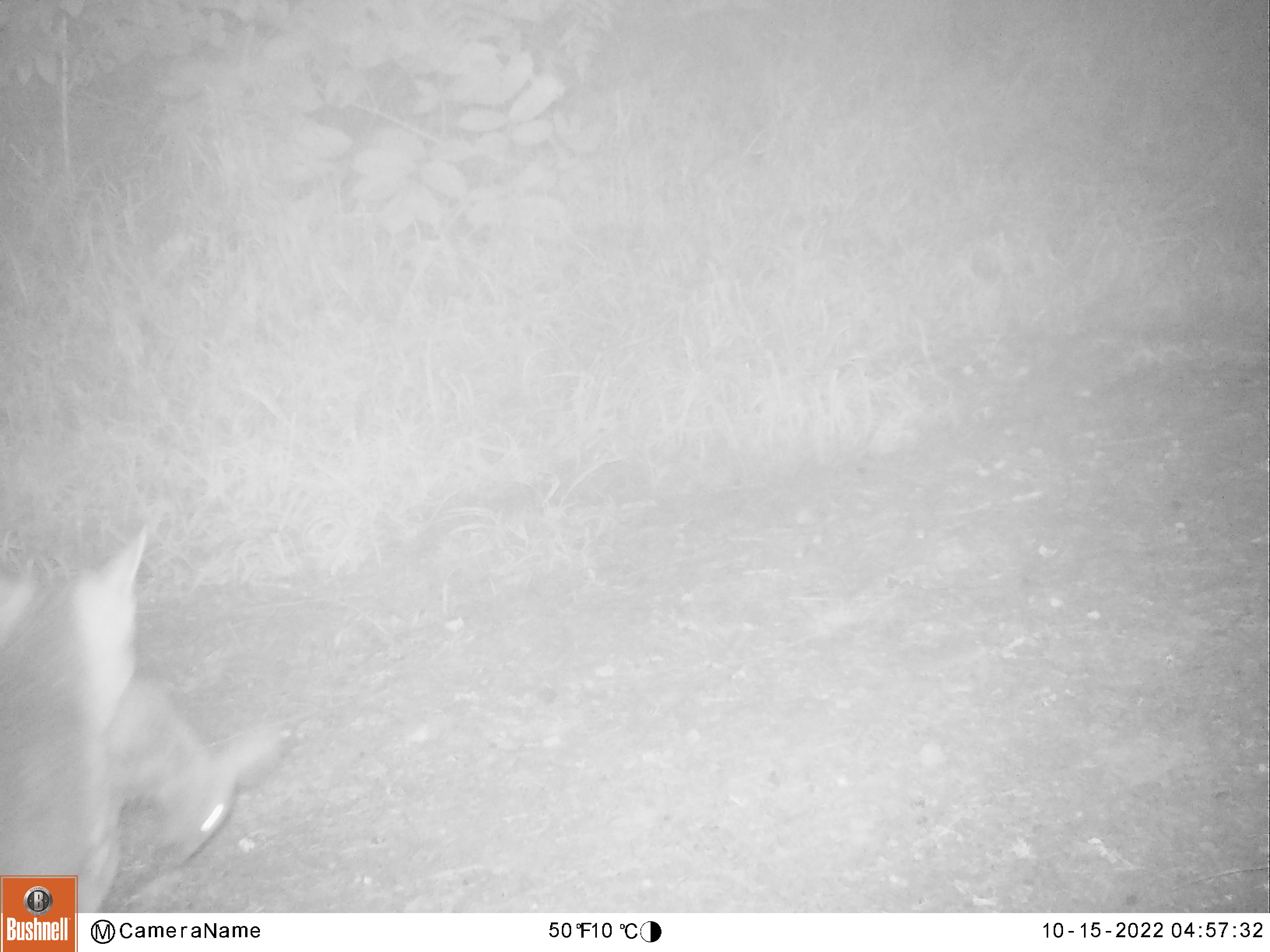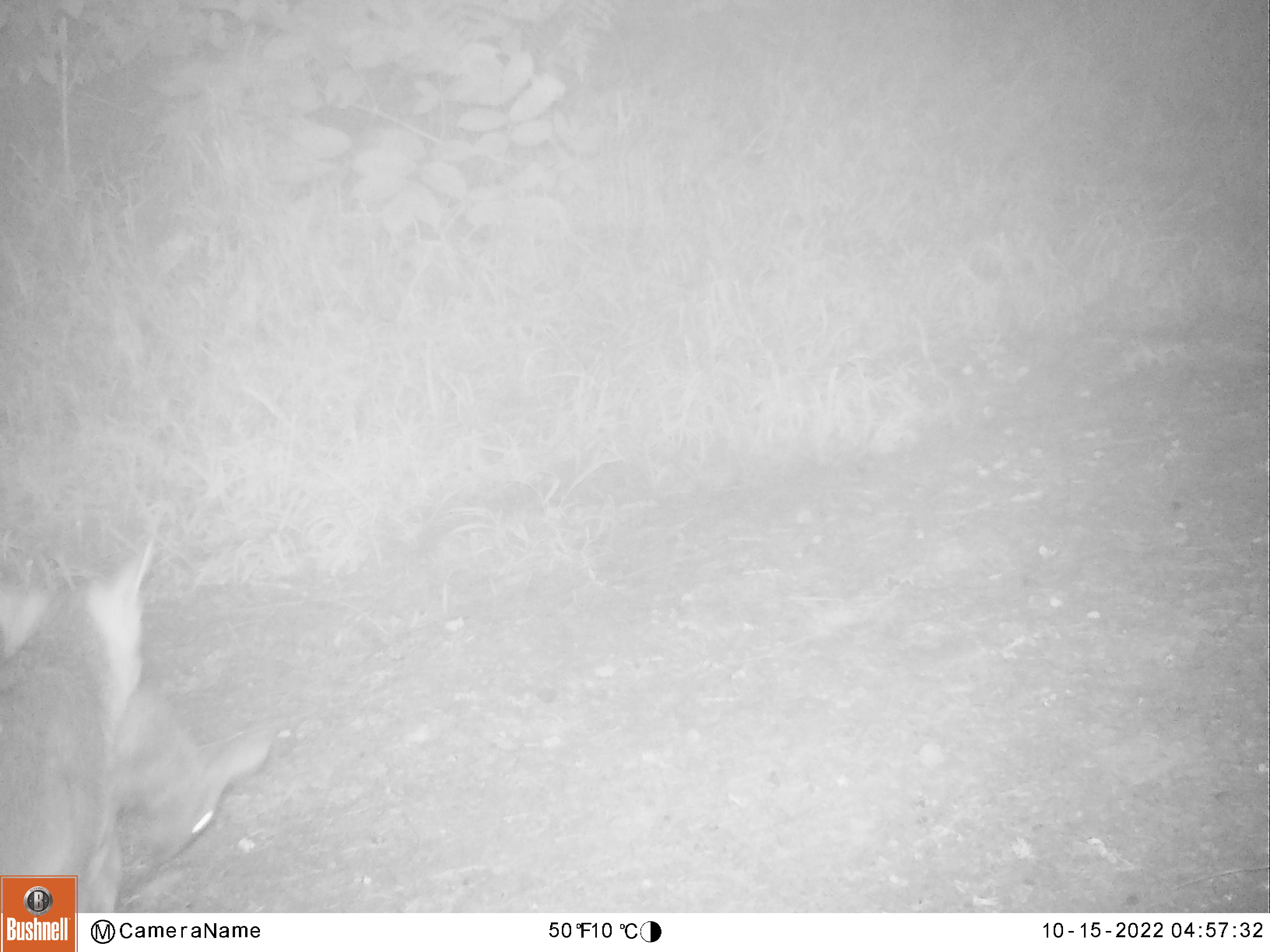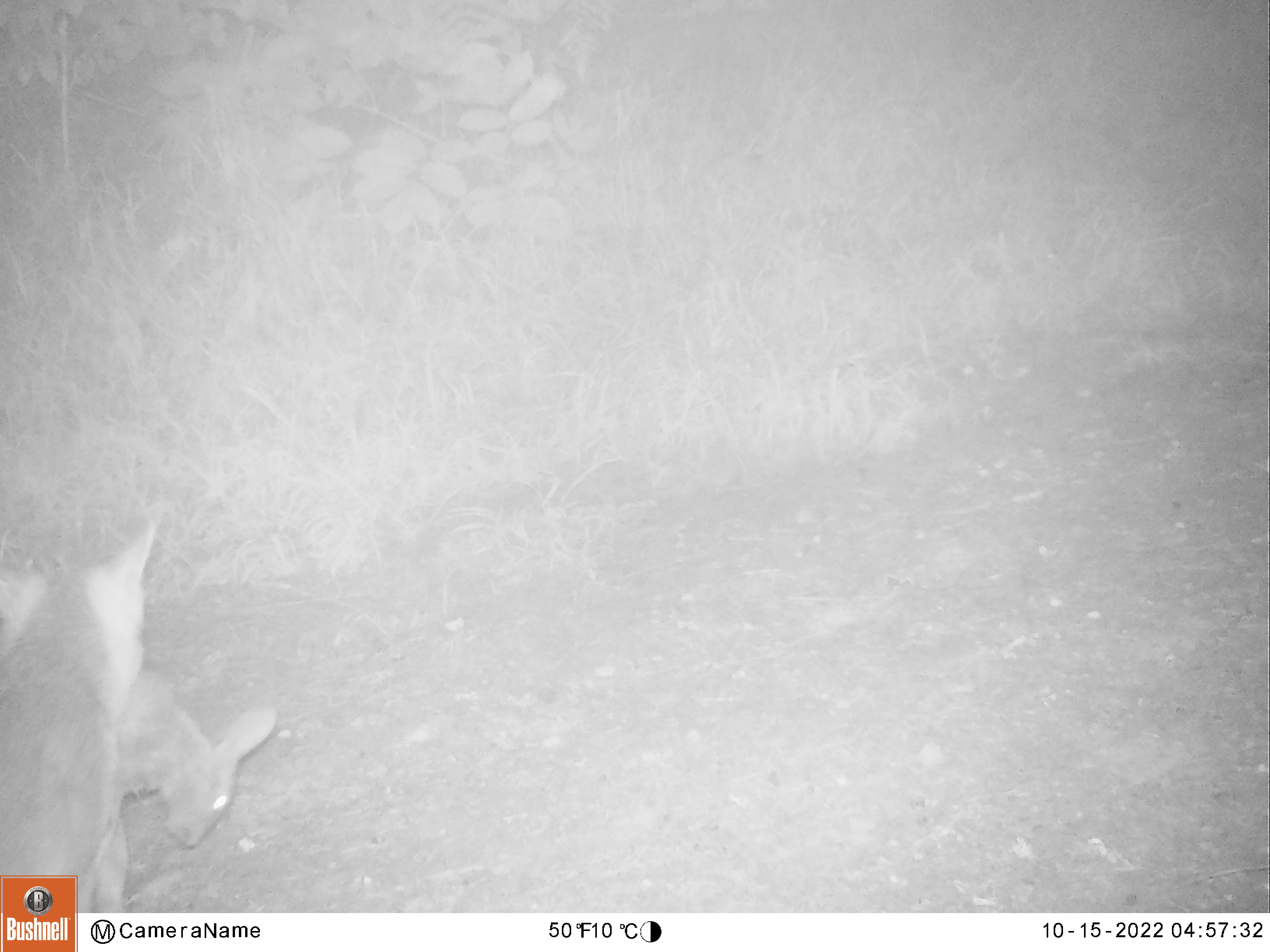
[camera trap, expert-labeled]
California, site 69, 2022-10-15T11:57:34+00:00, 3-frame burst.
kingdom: Animalia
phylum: Chordata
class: Mammalia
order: Carnivora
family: Canidae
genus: Urocyon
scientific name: Urocyon cinereoargenteus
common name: gray fox